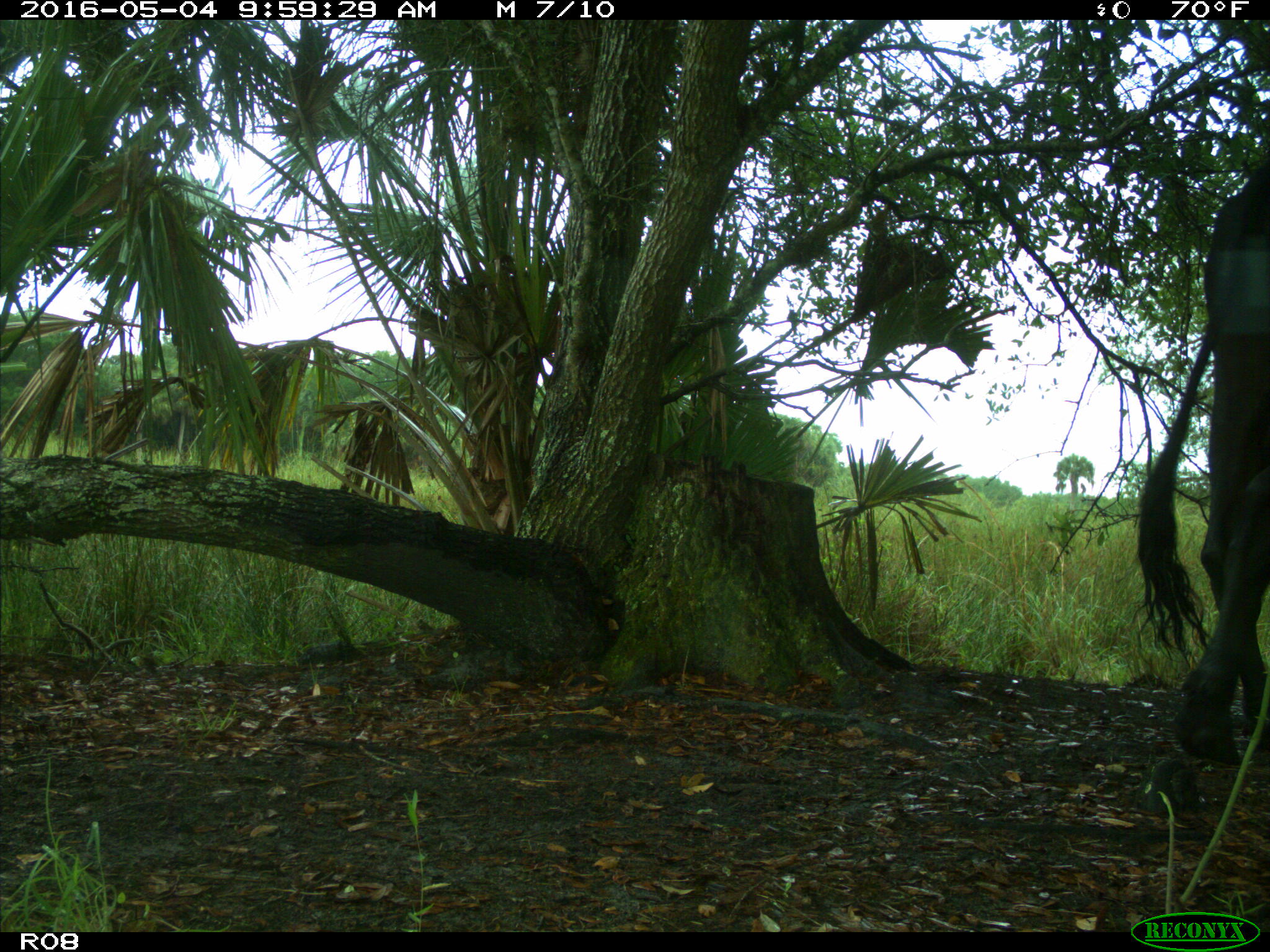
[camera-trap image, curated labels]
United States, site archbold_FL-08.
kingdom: Animalia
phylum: Chordata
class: Mammalia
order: Artiodactyla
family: Bovidae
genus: Bos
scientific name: Bos taurus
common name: domestic cow